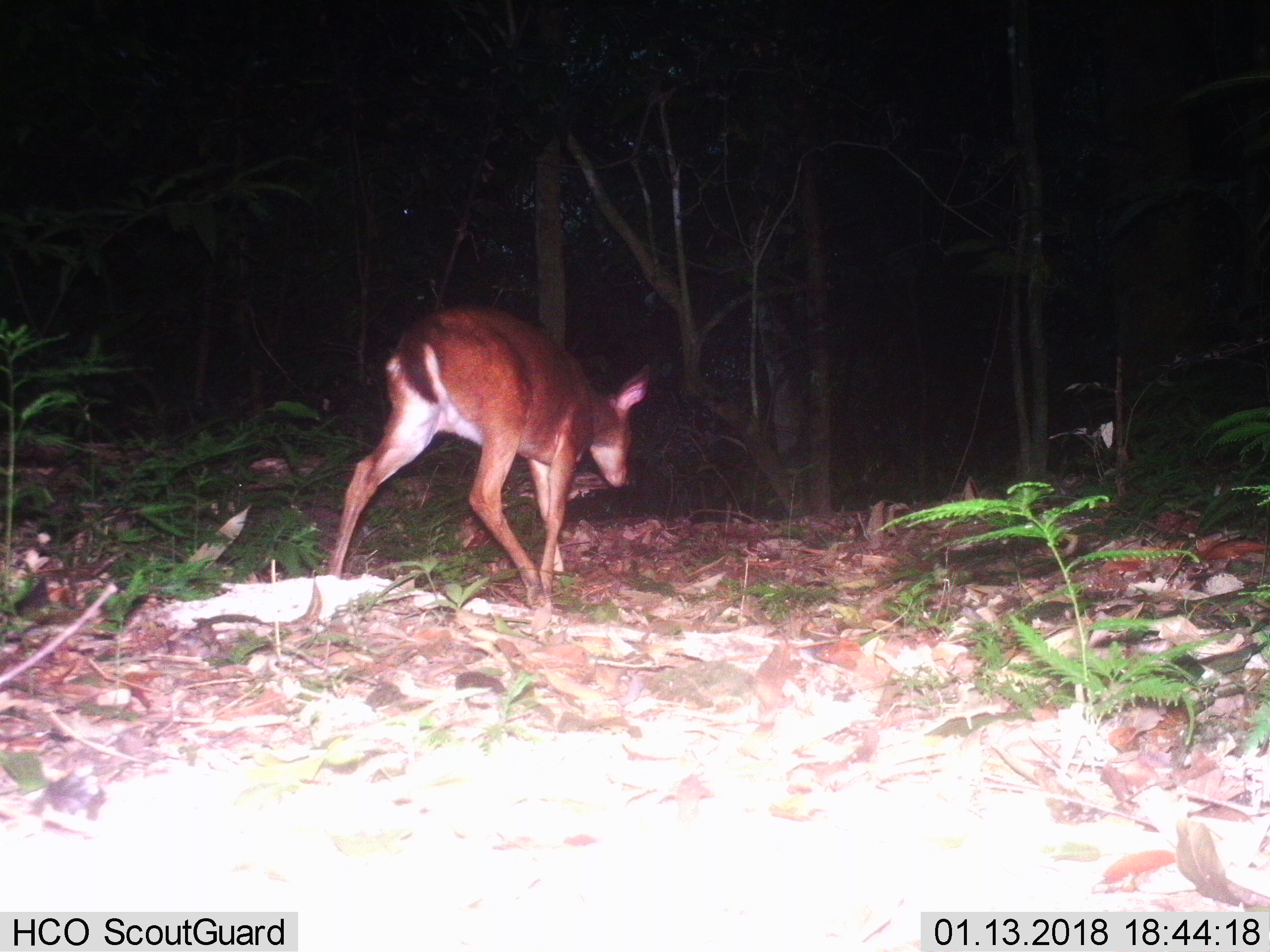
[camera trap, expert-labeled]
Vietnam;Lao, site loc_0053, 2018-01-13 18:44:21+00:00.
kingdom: Animalia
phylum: Chordata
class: Mammalia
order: Artiodactyla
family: Cervidae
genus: Muntiacus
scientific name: Muntiacus vuquangensis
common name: large-antlered muntjac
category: large antlered muntjac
Large antlered muntjac (large-antlered muntjac) (Muntiacus vuquangensis). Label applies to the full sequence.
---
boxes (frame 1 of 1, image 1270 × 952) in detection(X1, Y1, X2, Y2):
large antlered muntjac: detection(325, 302, 651, 603)